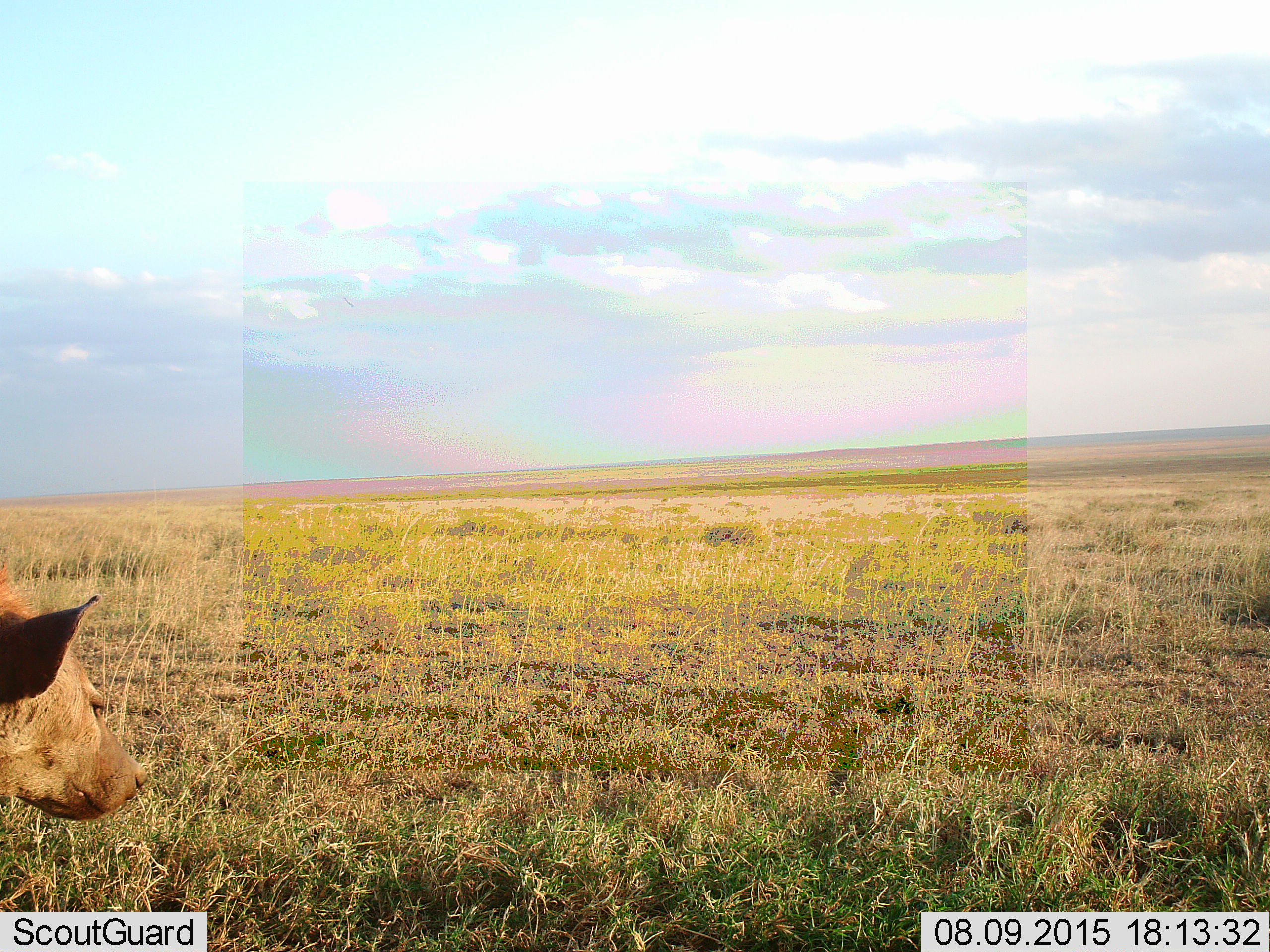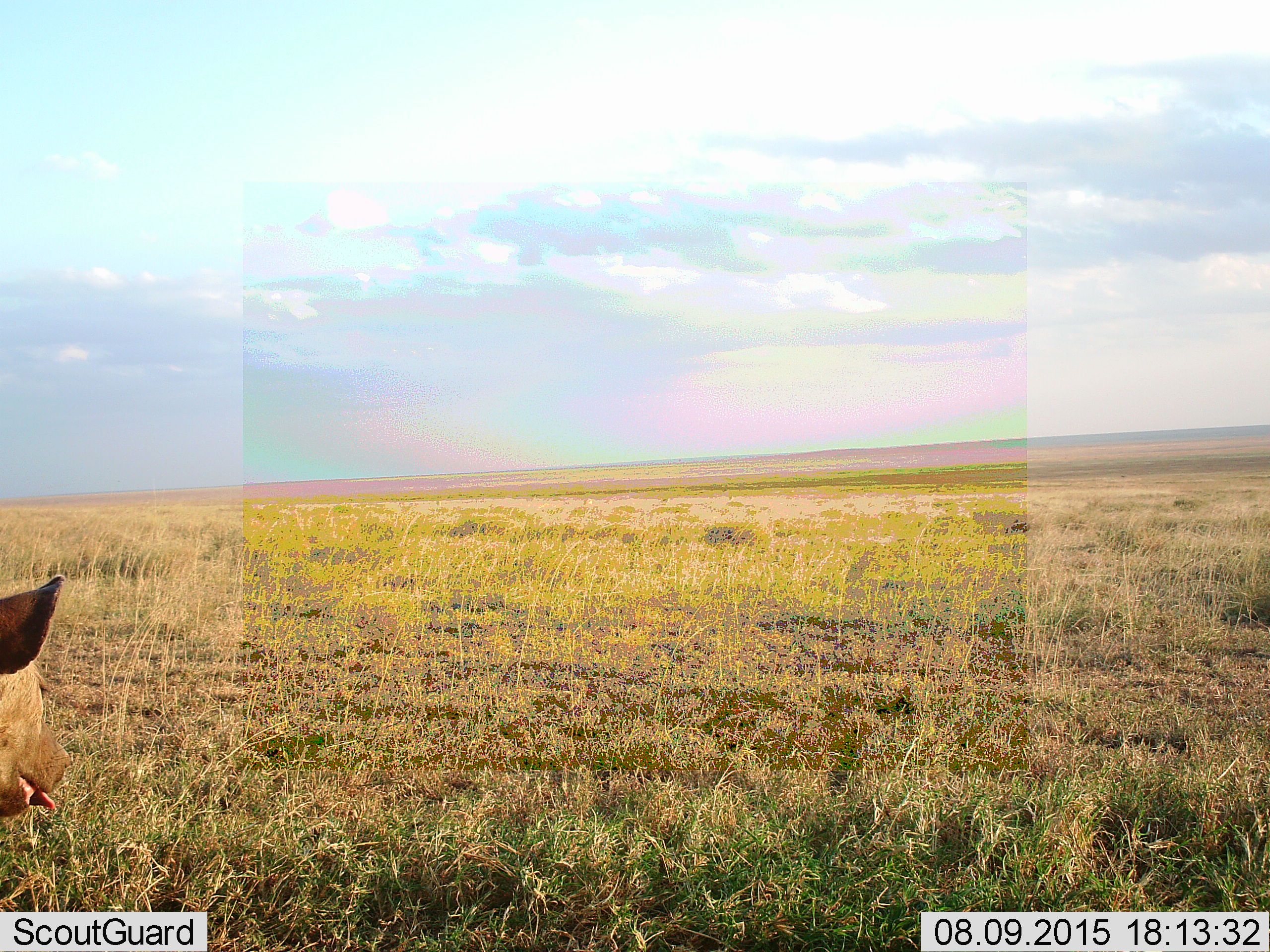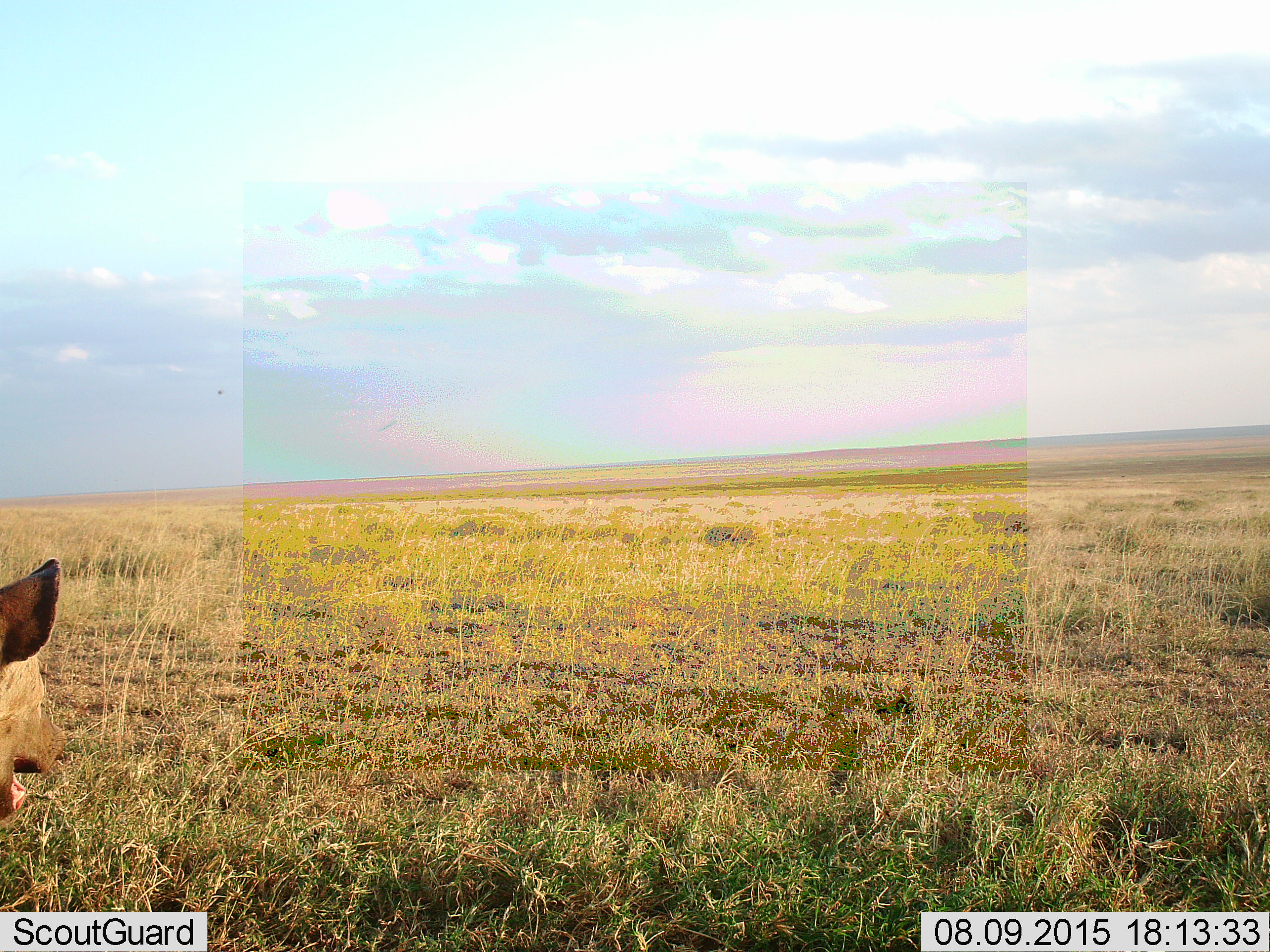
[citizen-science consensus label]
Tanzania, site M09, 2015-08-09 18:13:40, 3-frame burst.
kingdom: Animalia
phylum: Chordata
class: Mammalia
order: Carnivora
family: Hyaenidae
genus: Crocuta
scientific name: Crocuta crocuta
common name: spotted hyena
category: hyenaspotted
Hyenaspotted (spotted hyena) (Crocuta crocuta), count 1. Behavior (volunteer vote fractions): standing 83%, resting 17%, moving 17%, interacting 0%. Young present (vote fraction): 0%. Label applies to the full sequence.